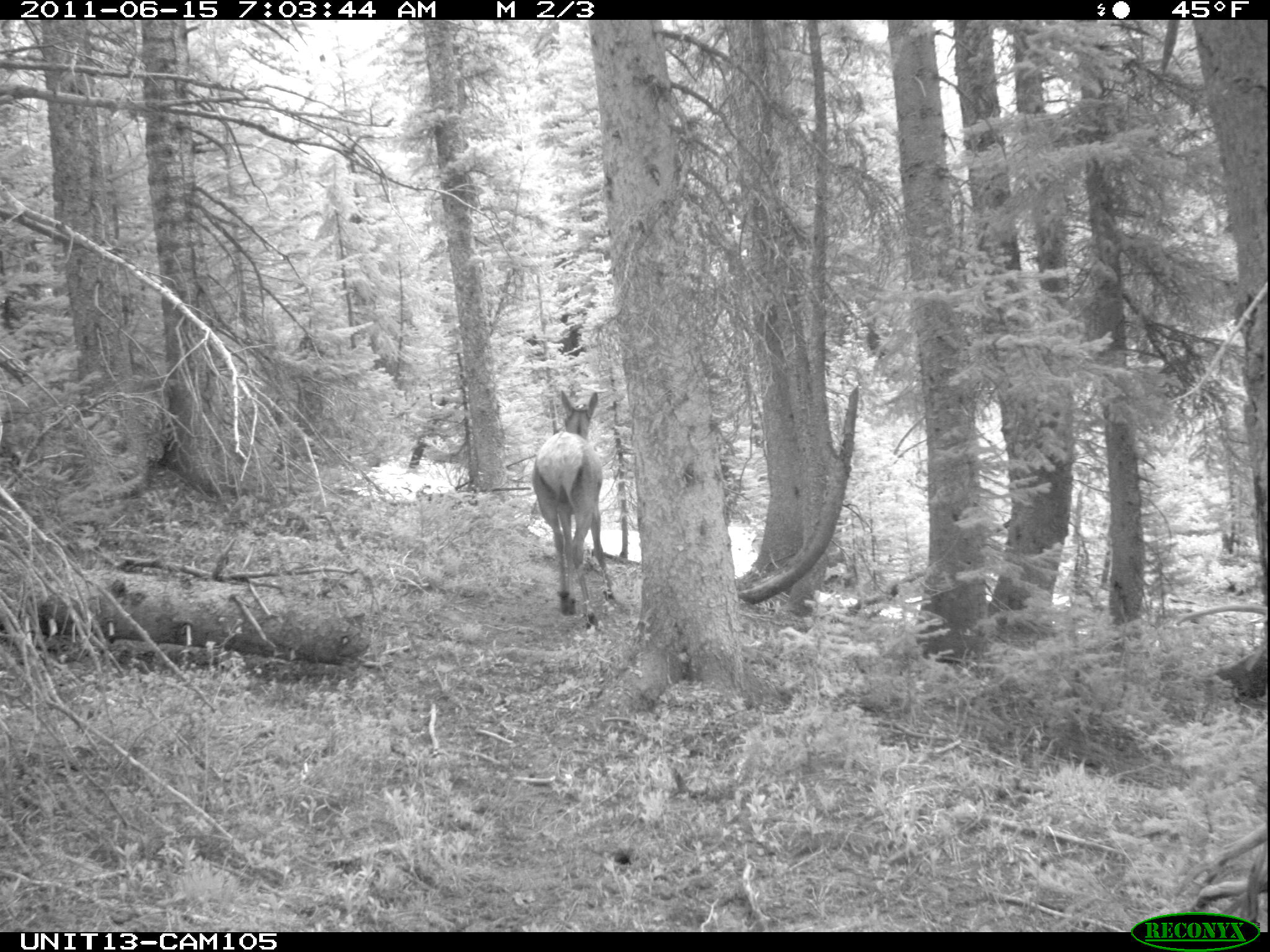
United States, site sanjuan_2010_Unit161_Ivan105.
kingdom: Animalia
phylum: Chordata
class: Mammalia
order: Artiodactyla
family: Cervidae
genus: Cervus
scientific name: Cervus elaphus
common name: red deer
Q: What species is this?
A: Cervus elaphus (red deer).